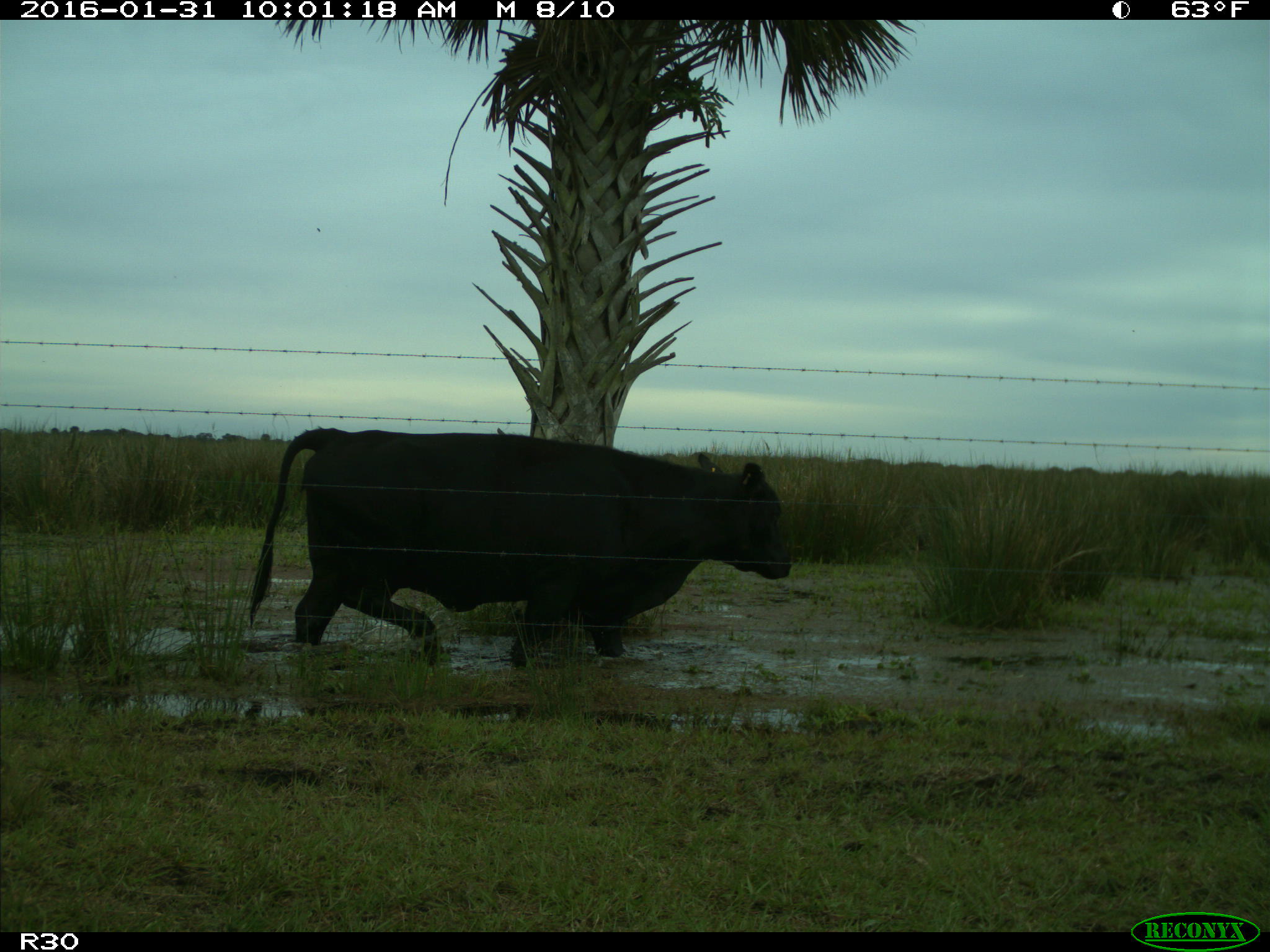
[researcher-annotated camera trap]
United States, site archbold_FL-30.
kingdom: Animalia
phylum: Chordata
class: Mammalia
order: Artiodactyla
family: Bovidae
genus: Bos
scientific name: Bos taurus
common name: domestic cow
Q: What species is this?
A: Bos taurus (domestic cow).